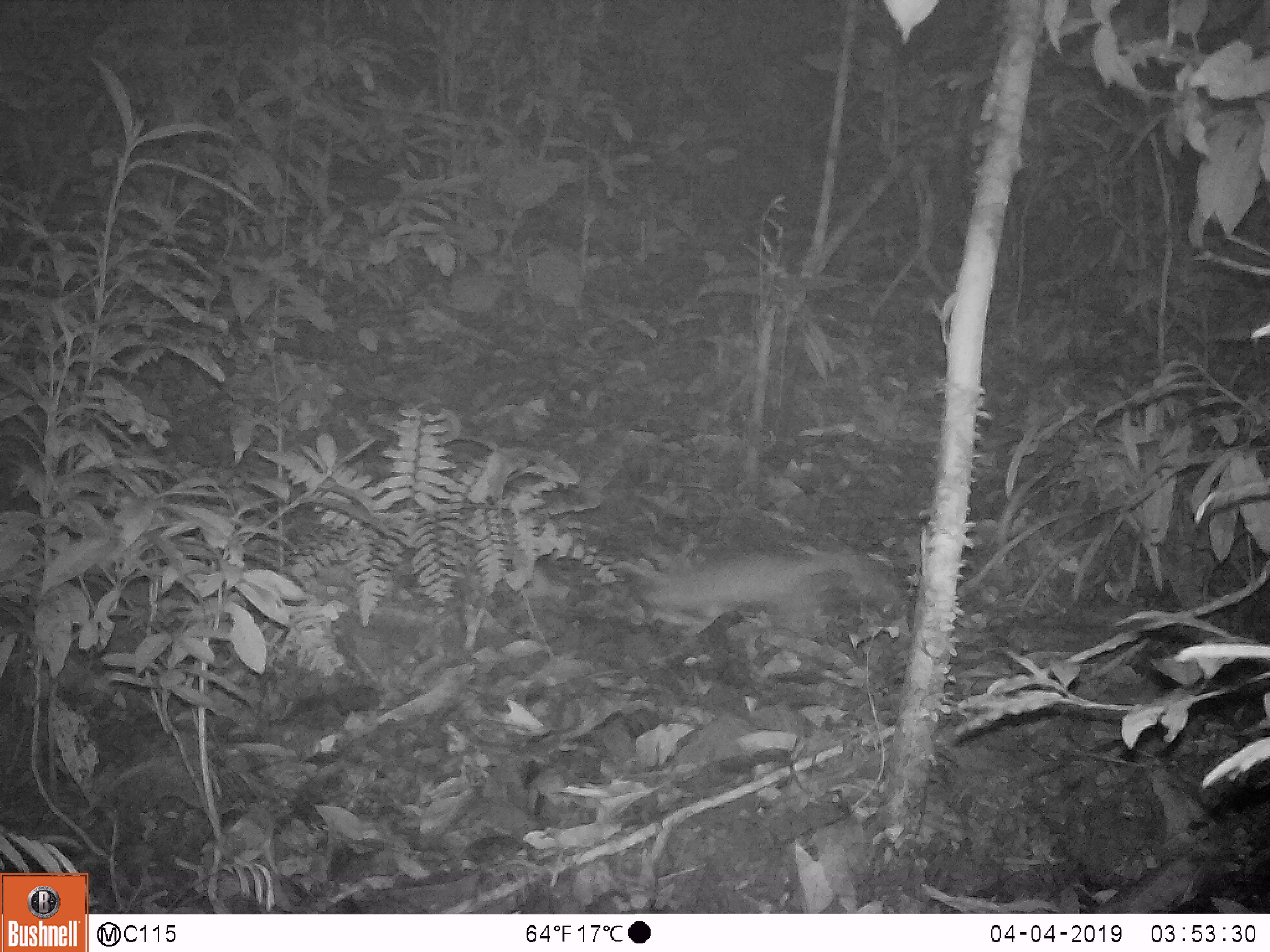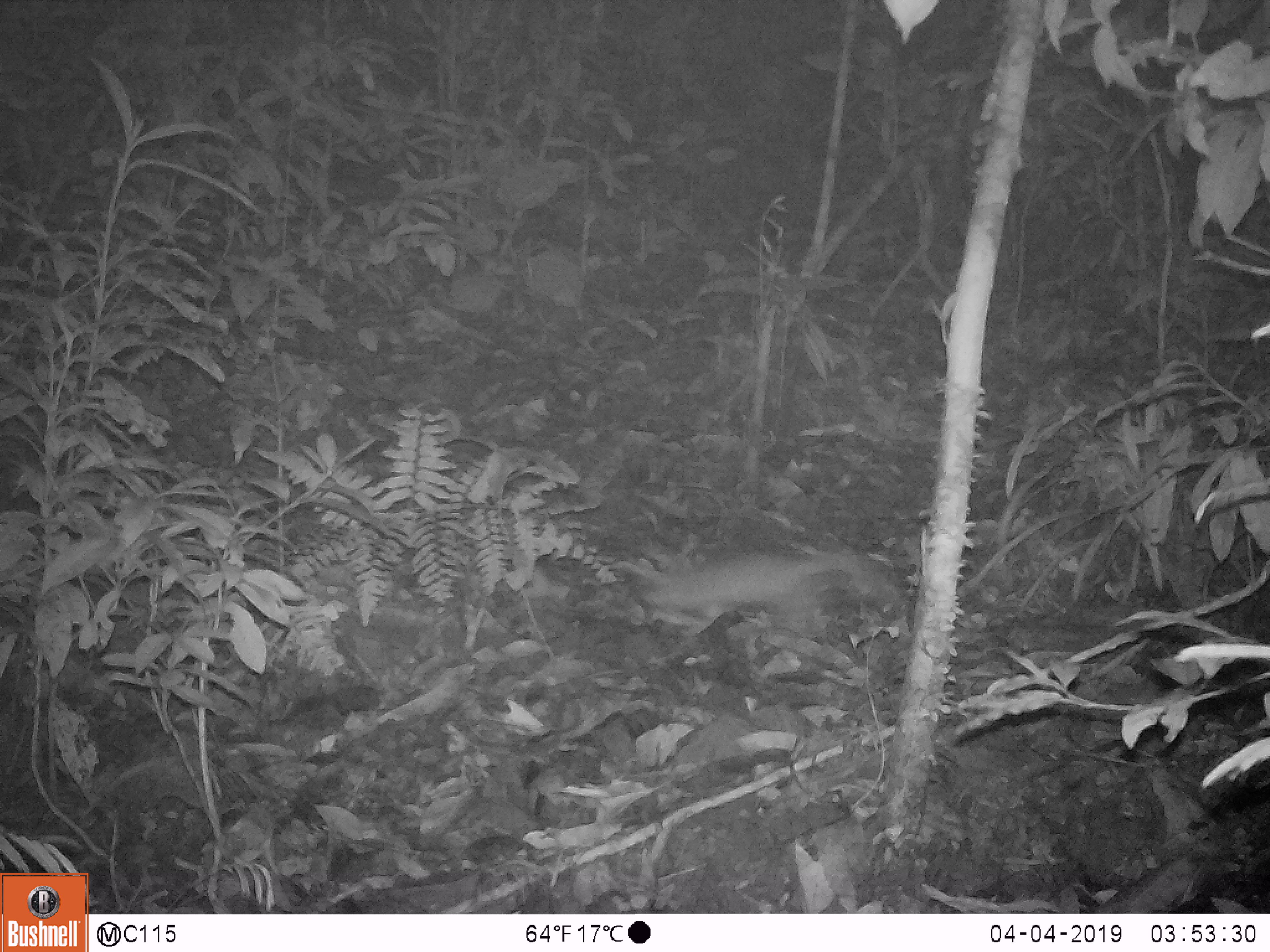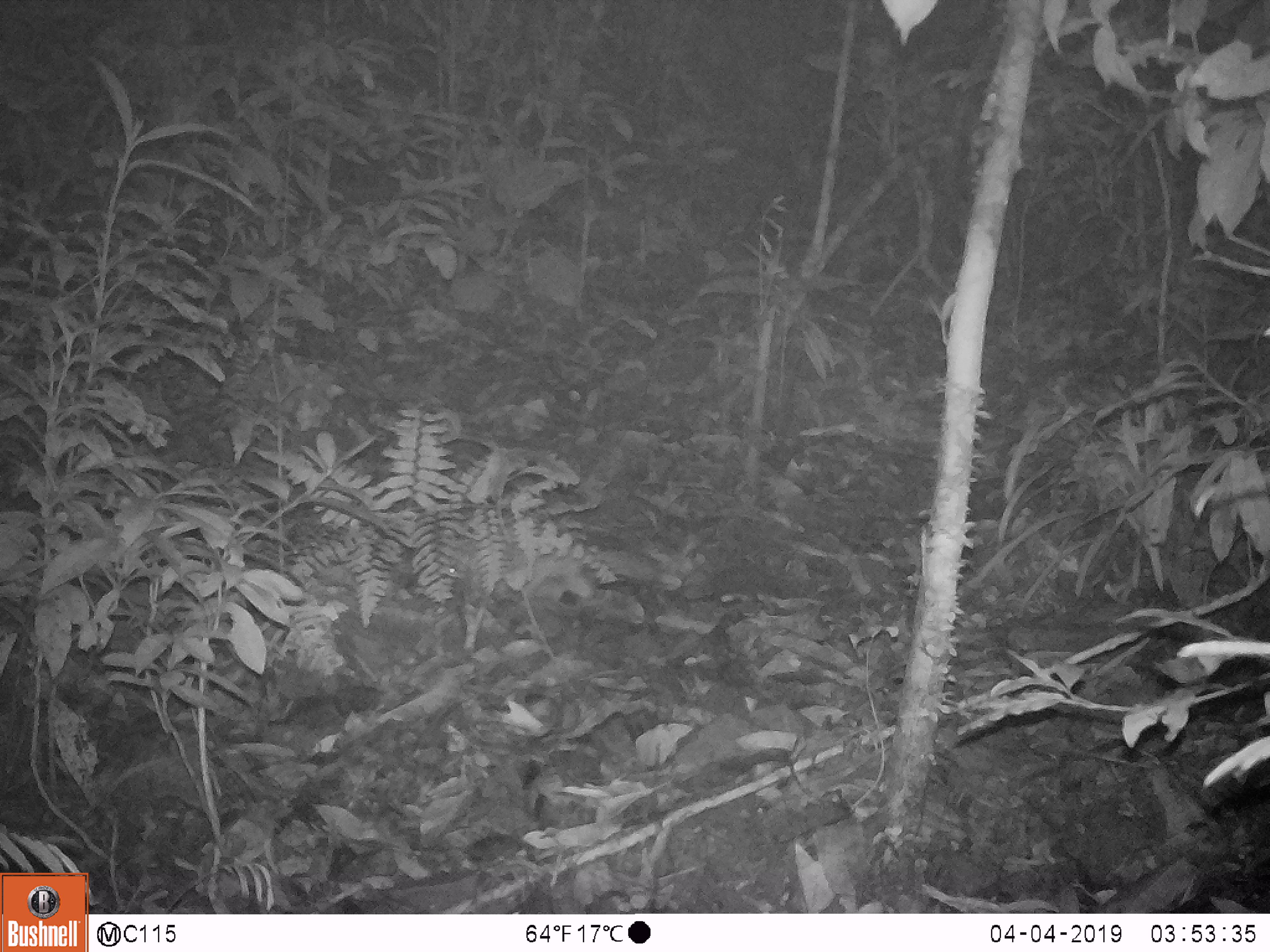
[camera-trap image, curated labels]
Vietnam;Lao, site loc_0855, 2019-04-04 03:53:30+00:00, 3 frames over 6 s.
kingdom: Animalia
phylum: Chordata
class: Mammalia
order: Carnivora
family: Mustelidae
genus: Melogale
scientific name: Melogale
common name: ferret badger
Ferret badger (Melogale). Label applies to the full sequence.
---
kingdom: Animalia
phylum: Chordata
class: Mammalia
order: Rodentia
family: Muridae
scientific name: Muridae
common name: old-world mice and rats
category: unidentified murid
Unidentified murid (old-world mice and rats) (Muridae). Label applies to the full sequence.